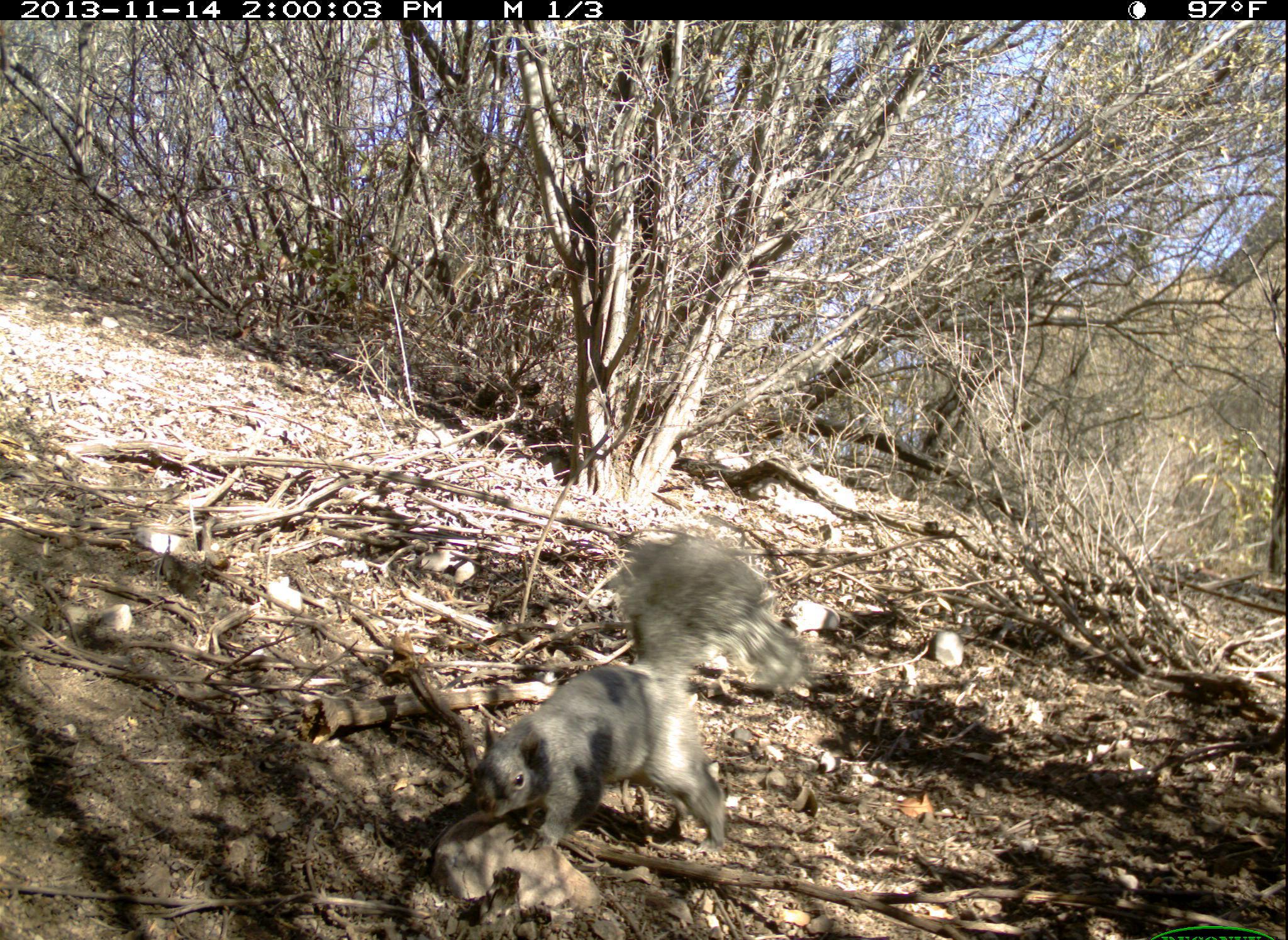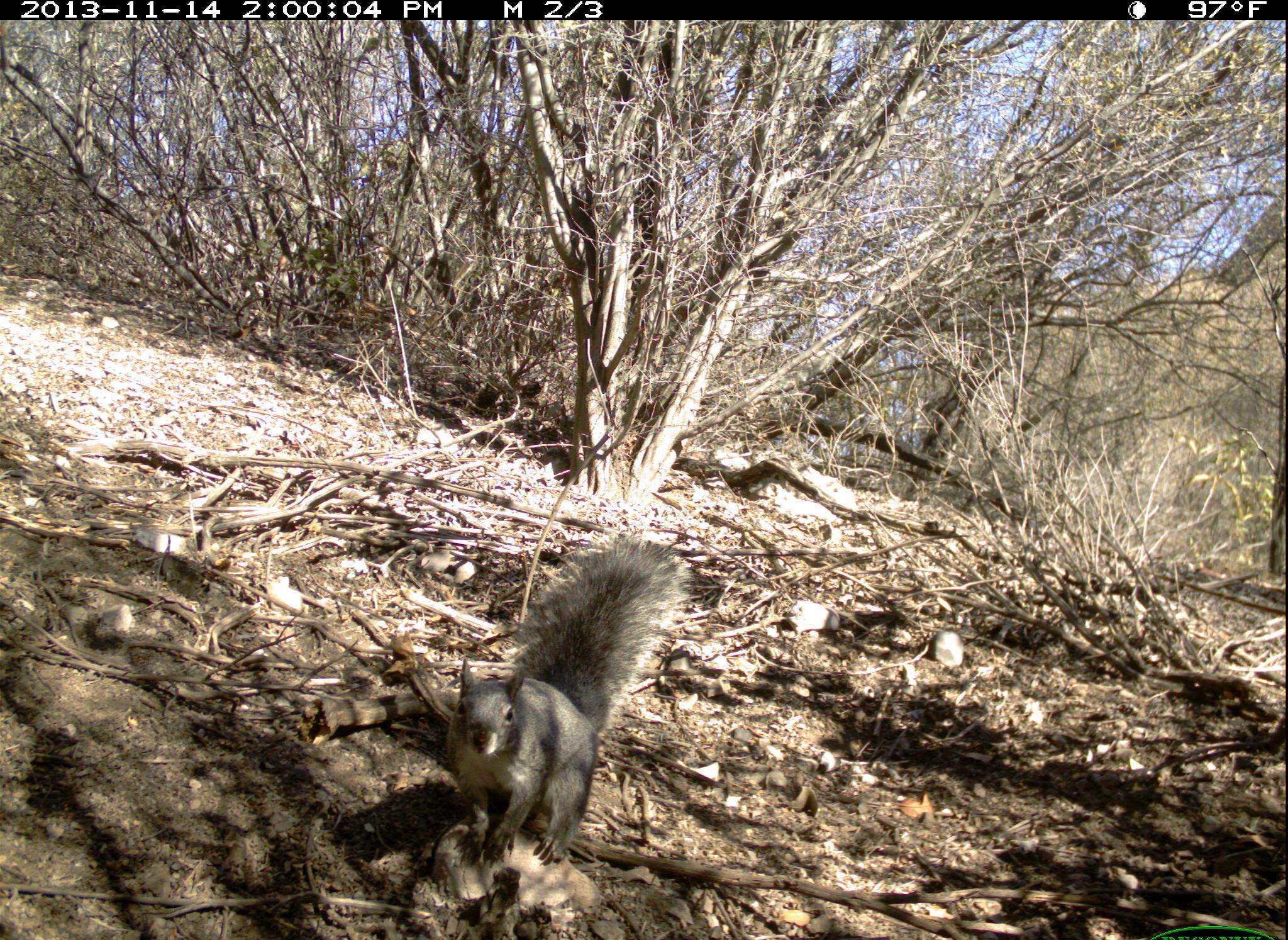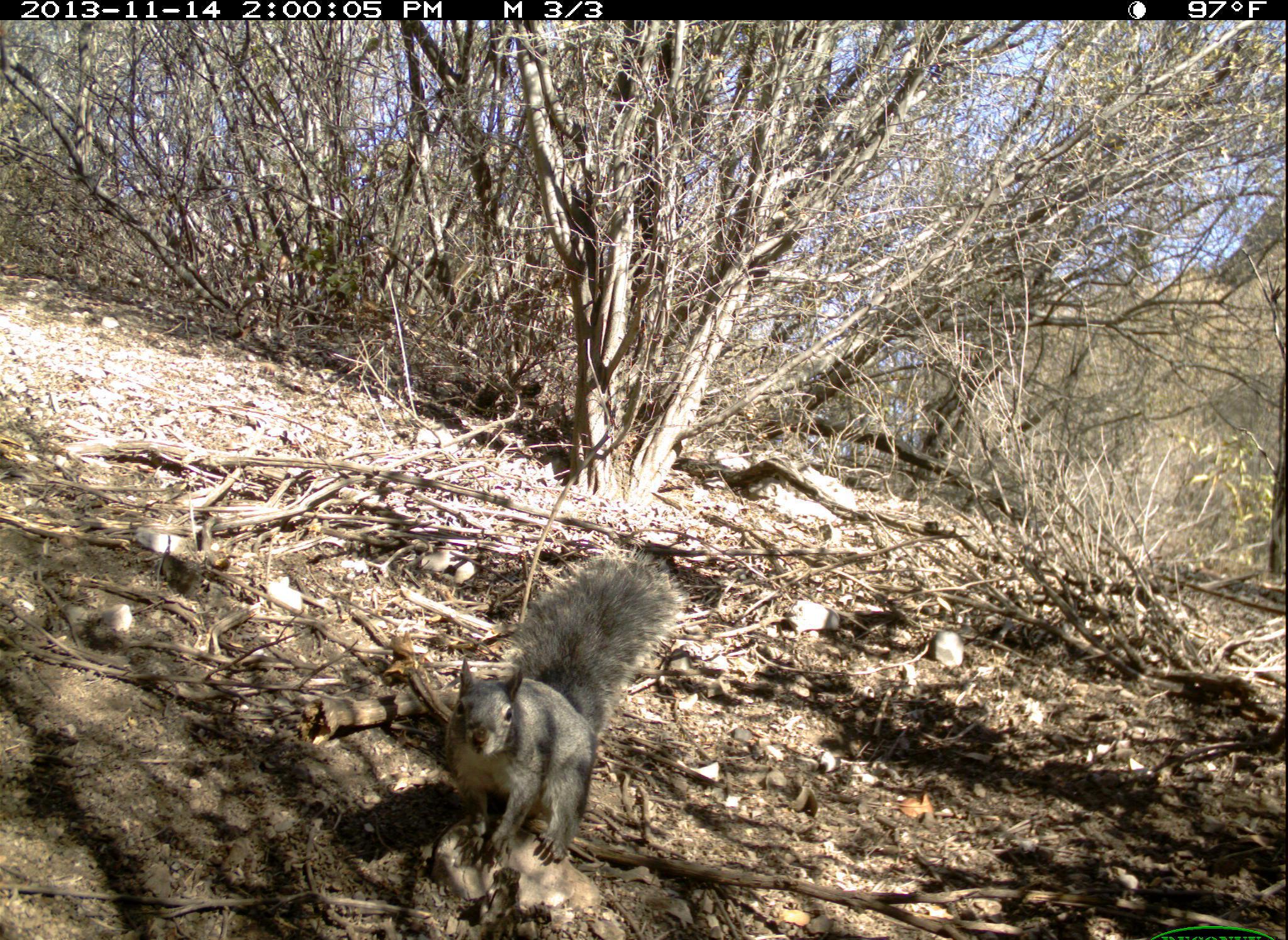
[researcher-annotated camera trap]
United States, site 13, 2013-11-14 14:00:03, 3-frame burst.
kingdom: Animalia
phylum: Chordata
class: Mammalia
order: Rodentia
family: Sciuridae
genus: Sciurus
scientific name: Sciurus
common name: squirrel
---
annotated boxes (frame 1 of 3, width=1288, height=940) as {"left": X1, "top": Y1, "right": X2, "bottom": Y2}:
squirrel: {"left": 465, "top": 532, "right": 814, "bottom": 859}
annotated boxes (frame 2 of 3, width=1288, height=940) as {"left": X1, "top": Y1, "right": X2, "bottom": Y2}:
squirrel: {"left": 444, "top": 534, "right": 695, "bottom": 871}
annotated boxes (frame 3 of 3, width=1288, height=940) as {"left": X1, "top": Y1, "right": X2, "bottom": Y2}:
squirrel: {"left": 441, "top": 551, "right": 694, "bottom": 871}